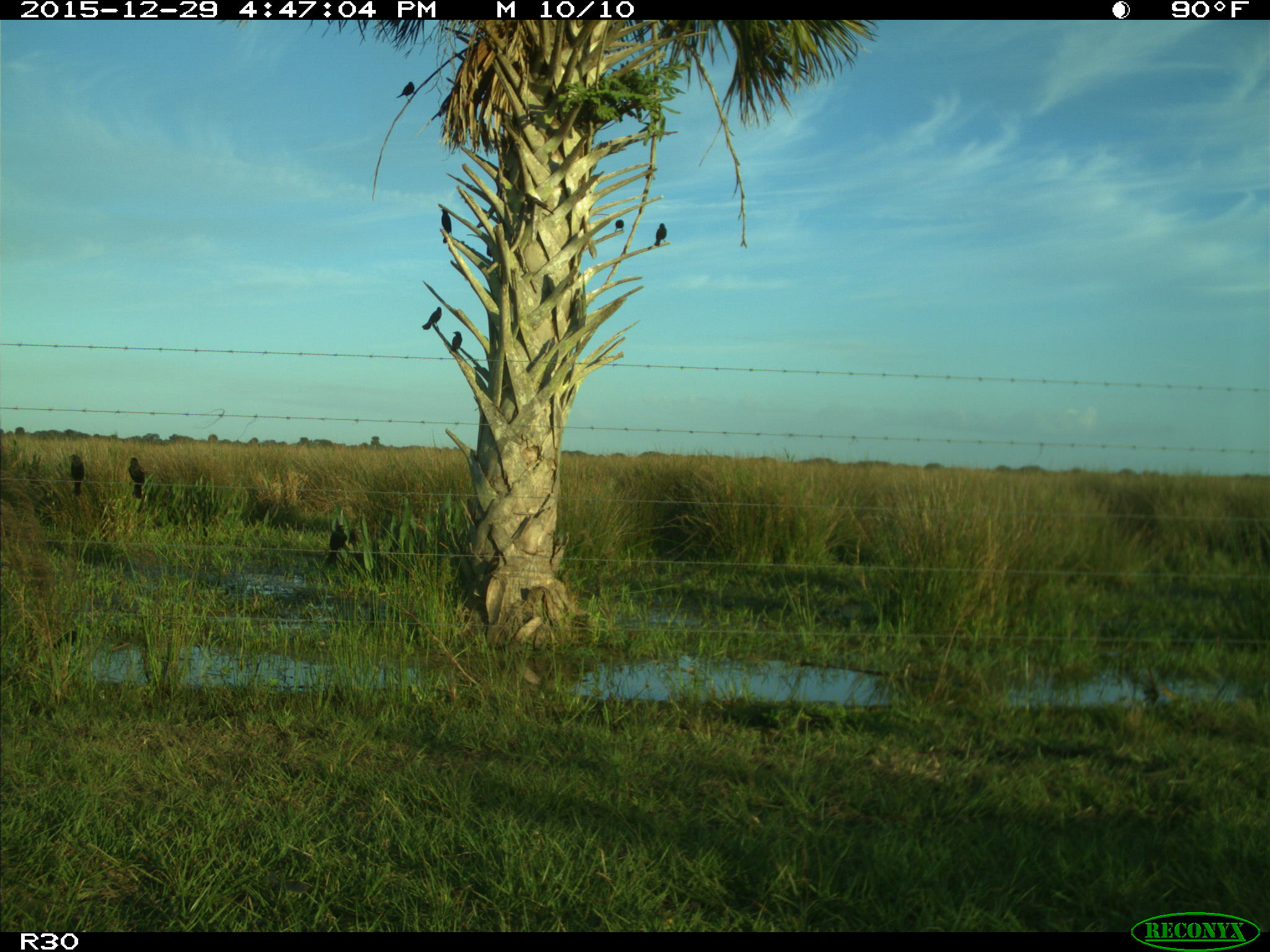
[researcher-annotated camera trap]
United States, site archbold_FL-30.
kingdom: Animalia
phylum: Chordata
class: Mammalia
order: Artiodactyla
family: Bovidae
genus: Bos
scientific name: Bos taurus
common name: domestic cow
Bos taurus (domestic cow).